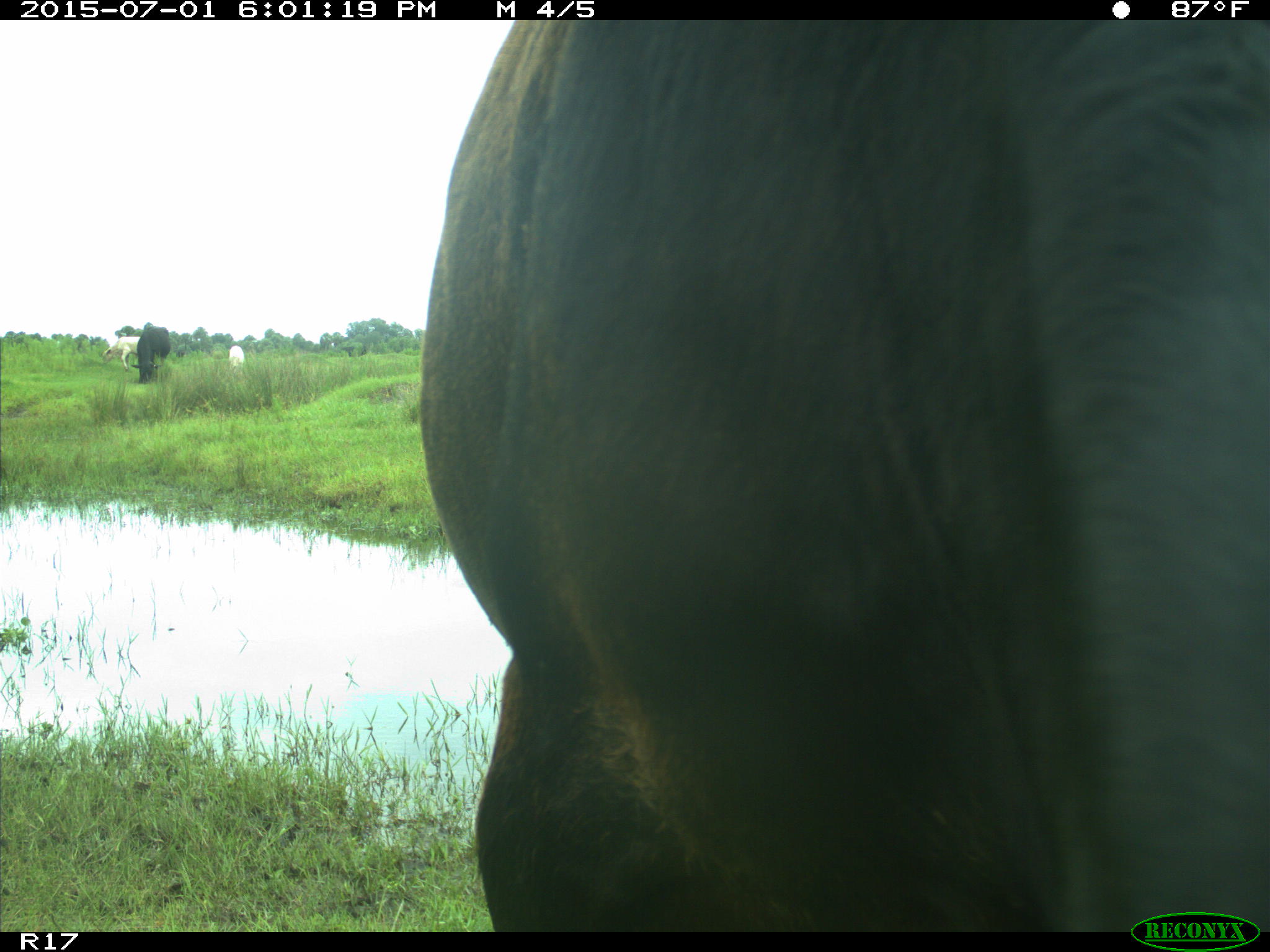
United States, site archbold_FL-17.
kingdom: Animalia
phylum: Chordata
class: Mammalia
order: Artiodactyla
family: Bovidae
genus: Bos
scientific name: Bos taurus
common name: domestic cow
Bos taurus (domestic cow).